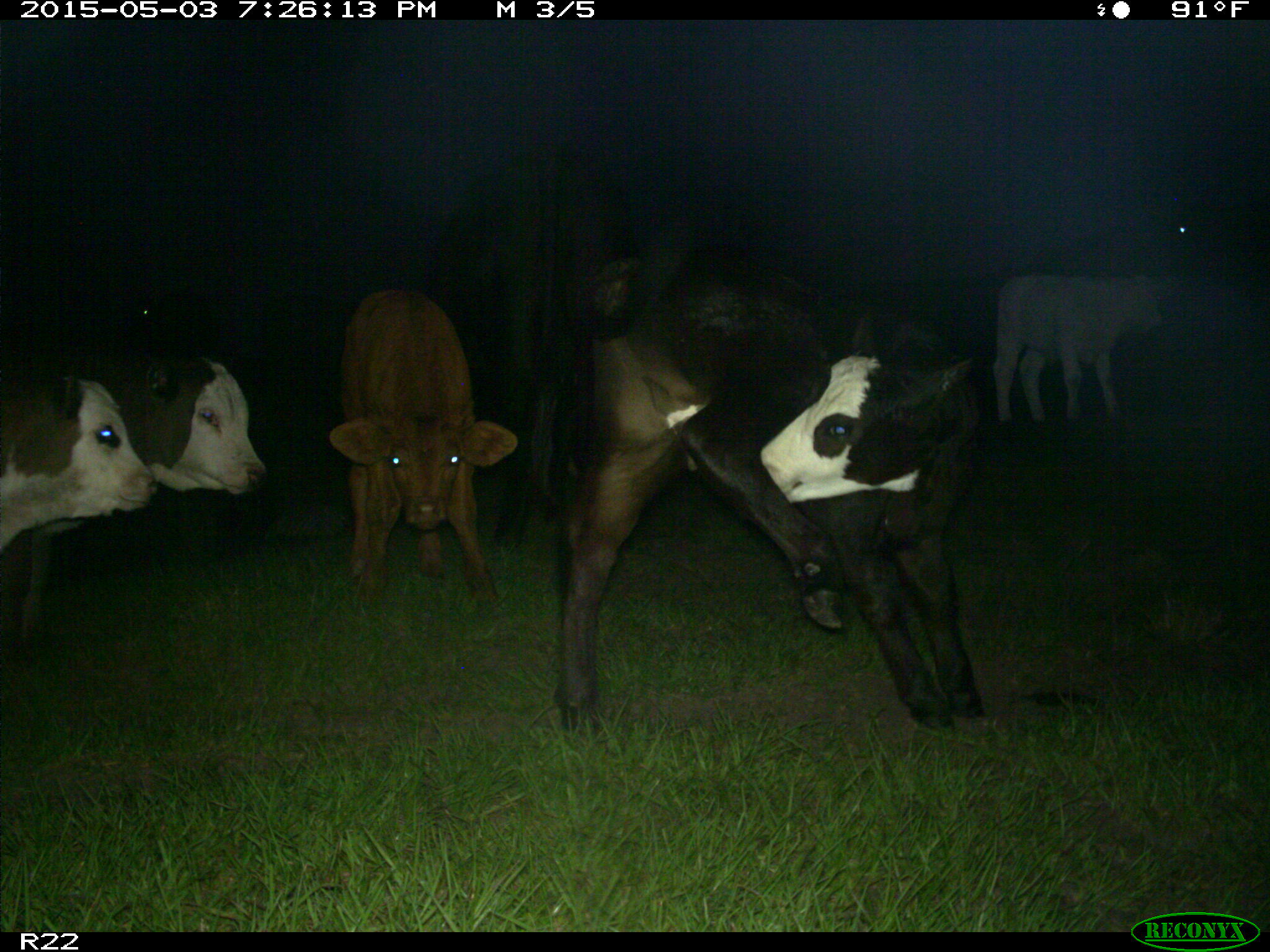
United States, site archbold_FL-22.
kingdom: Animalia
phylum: Chordata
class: Mammalia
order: Artiodactyla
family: Bovidae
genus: Bos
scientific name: Bos taurus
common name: domestic cow